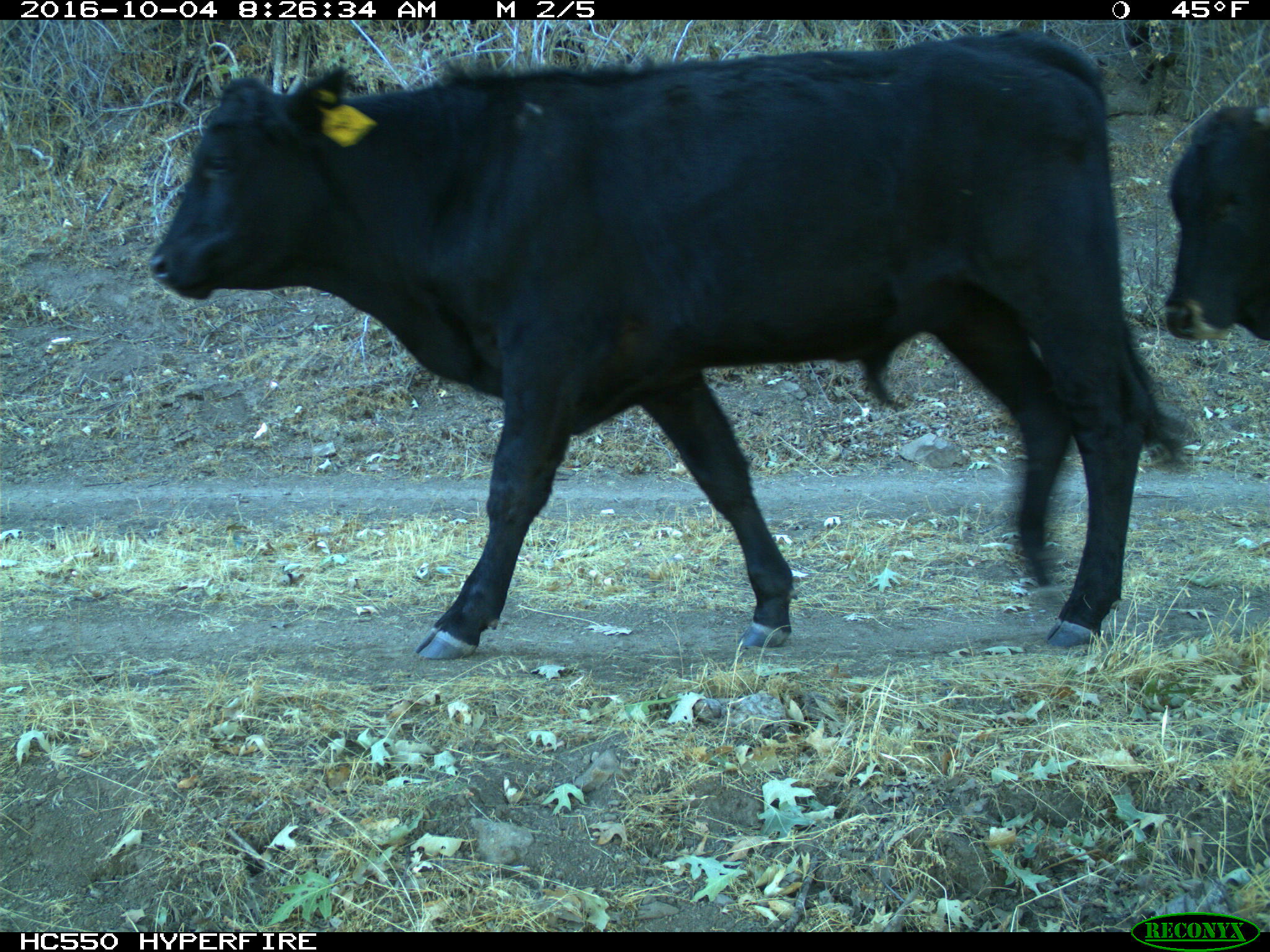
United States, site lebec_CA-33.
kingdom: Animalia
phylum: Chordata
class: Mammalia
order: Artiodactyla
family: Bovidae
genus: Bos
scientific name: Bos taurus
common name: domestic cow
Bos taurus (domestic cow).